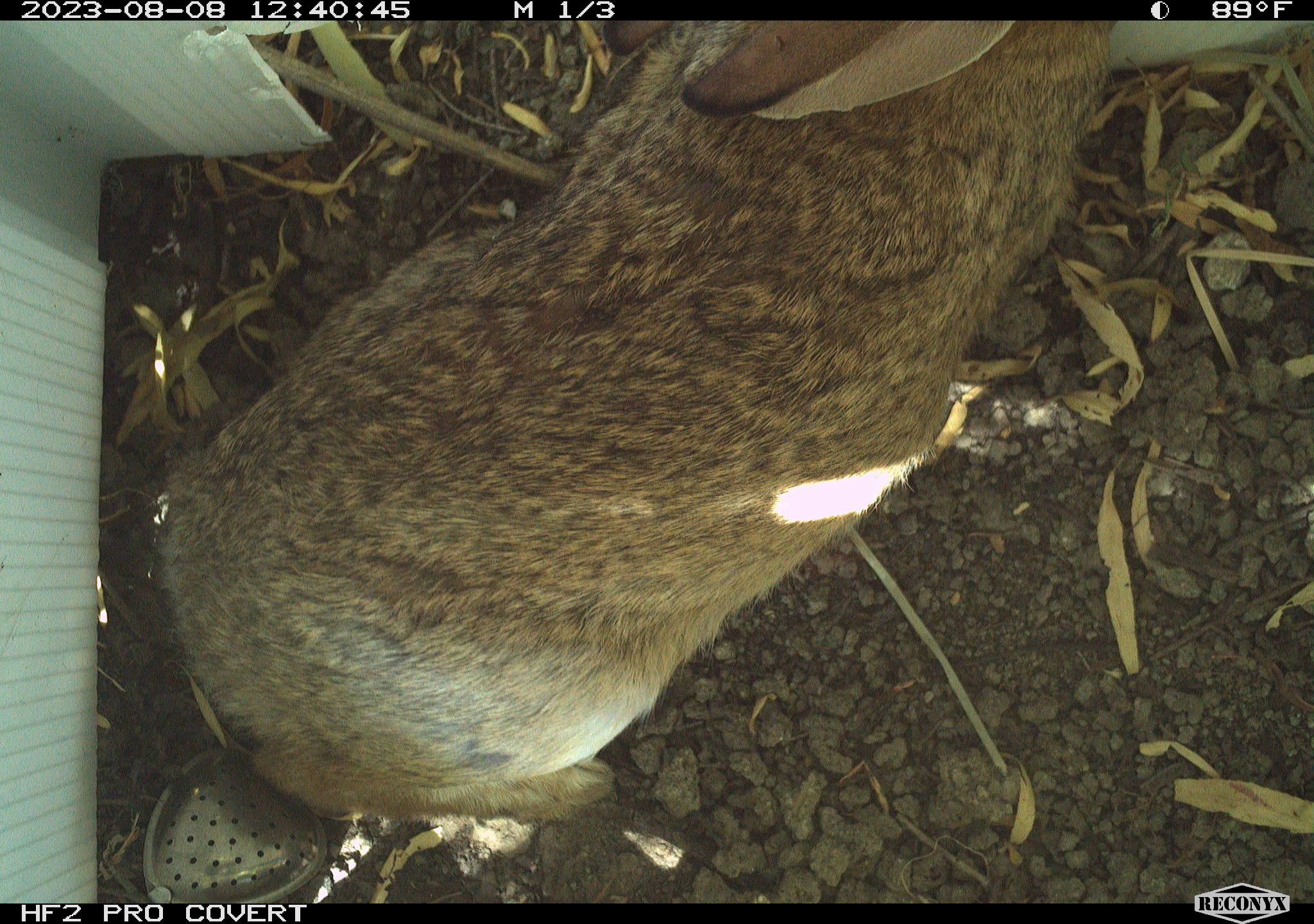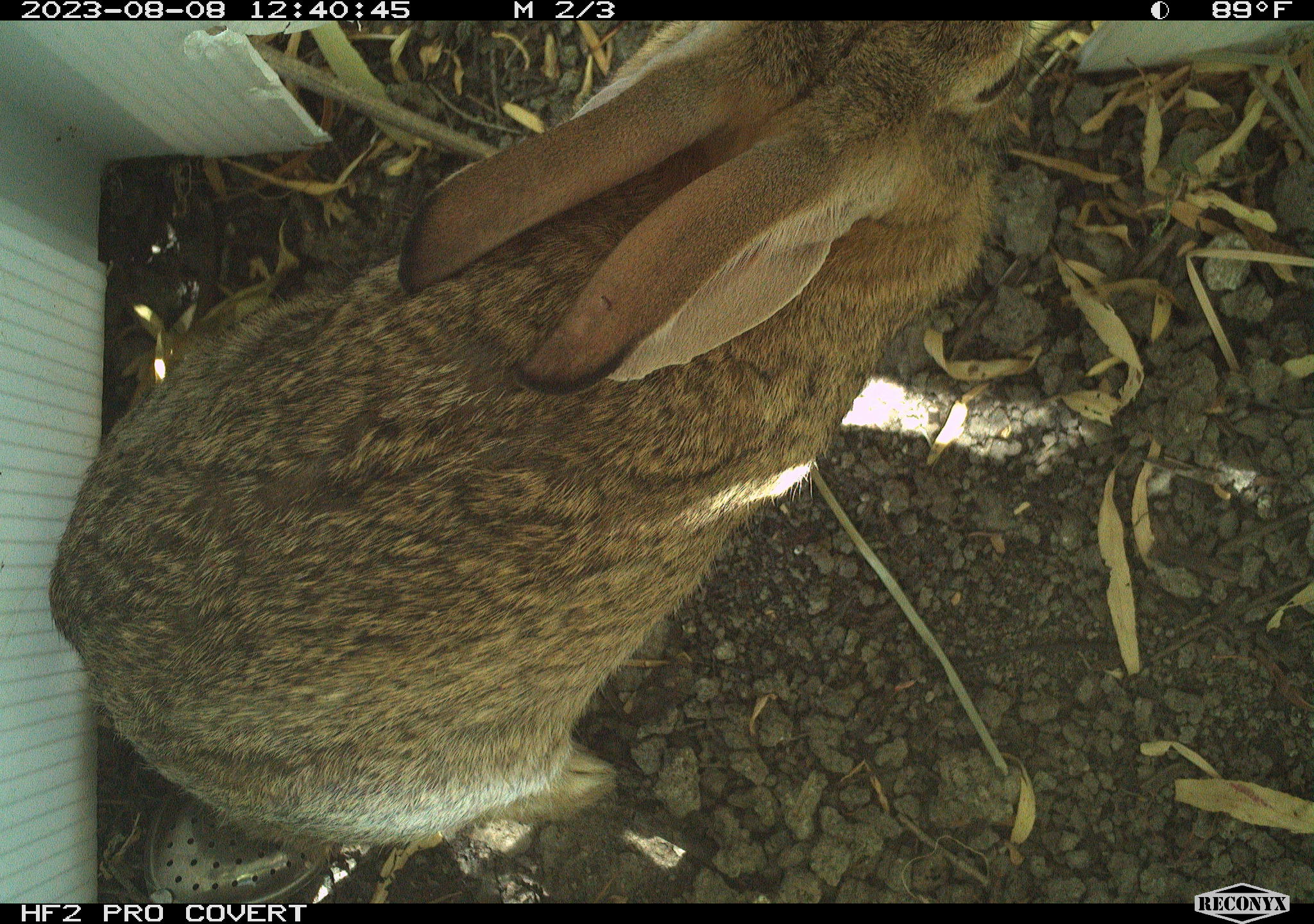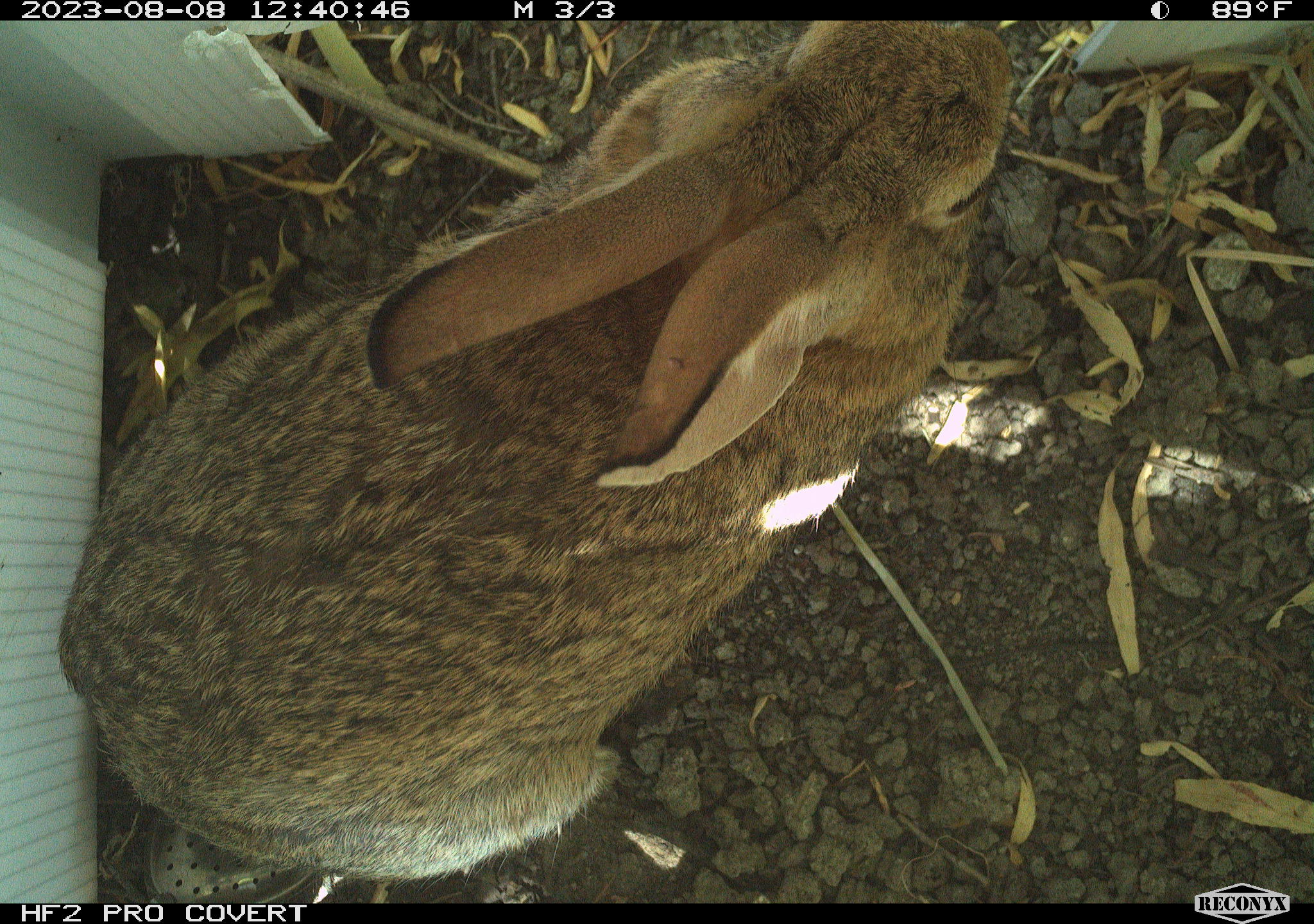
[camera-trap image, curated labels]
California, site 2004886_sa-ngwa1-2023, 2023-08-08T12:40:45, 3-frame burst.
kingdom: Animalia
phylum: Chordata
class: Mammalia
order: Lagomorpha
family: Leporidae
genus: Sylvilagus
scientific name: Sylvilagus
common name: cottontail rabbits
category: sylvilagus species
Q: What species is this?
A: Sylvilagus species (cottontail rabbits) (Sylvilagus).